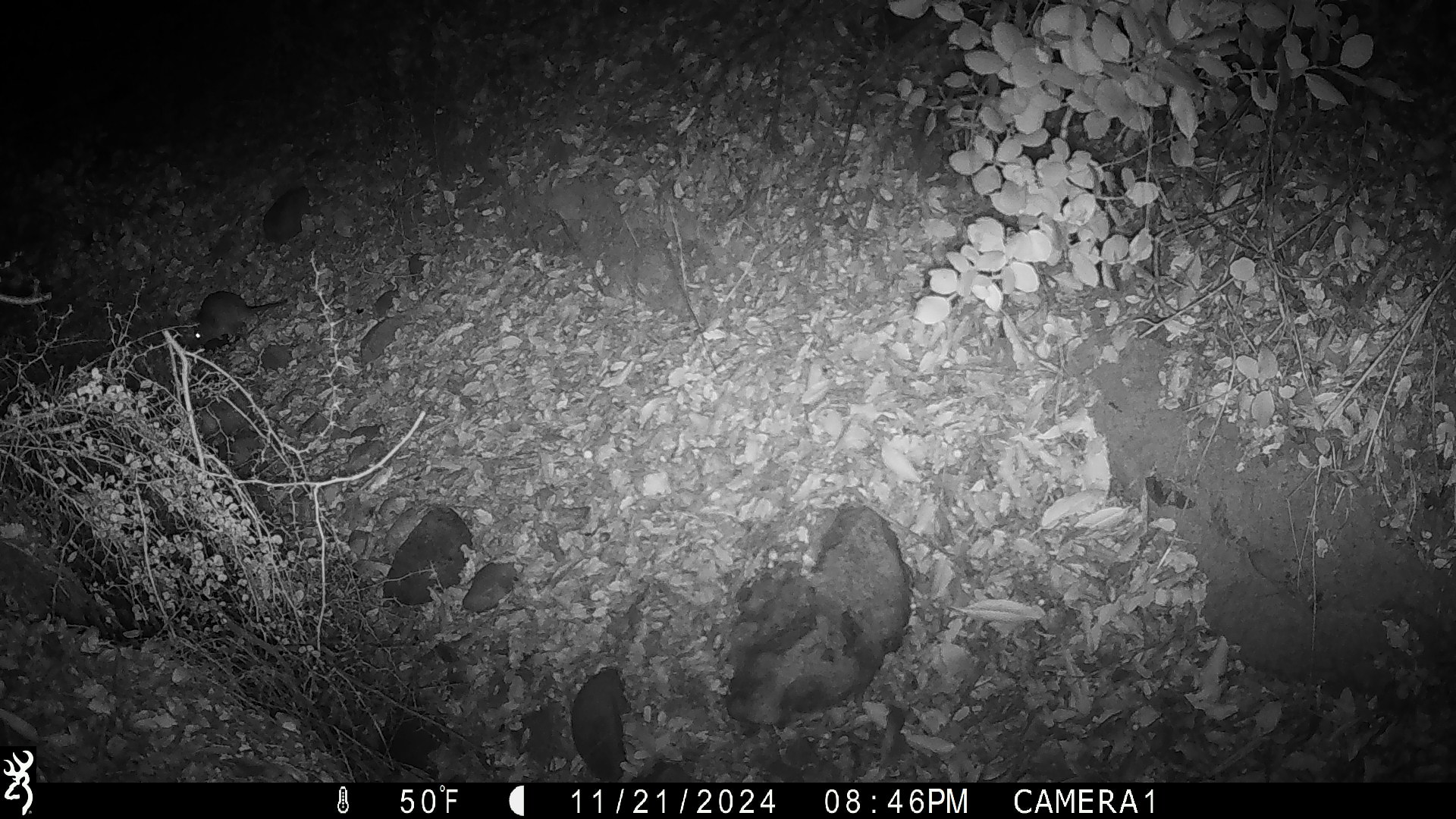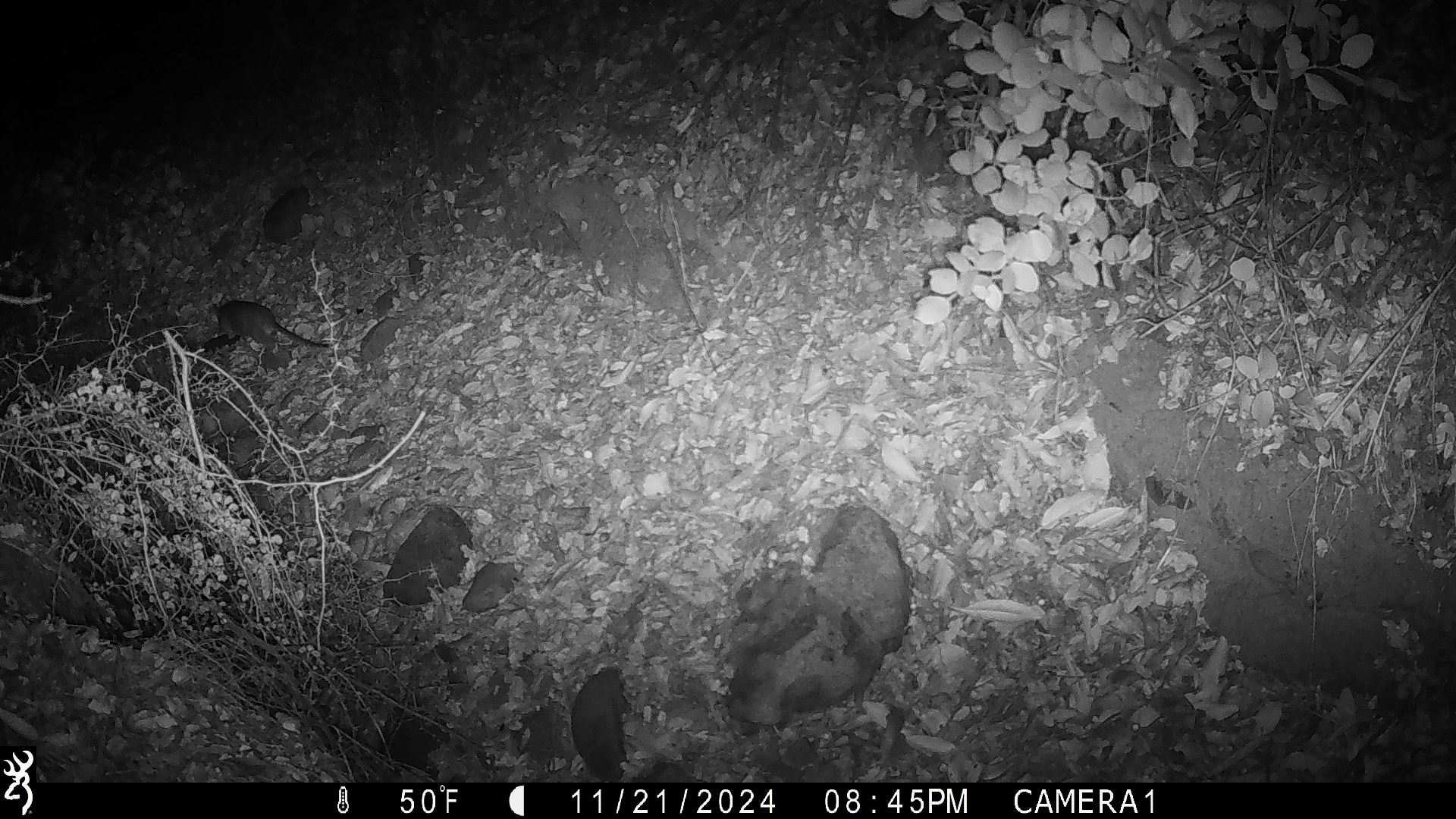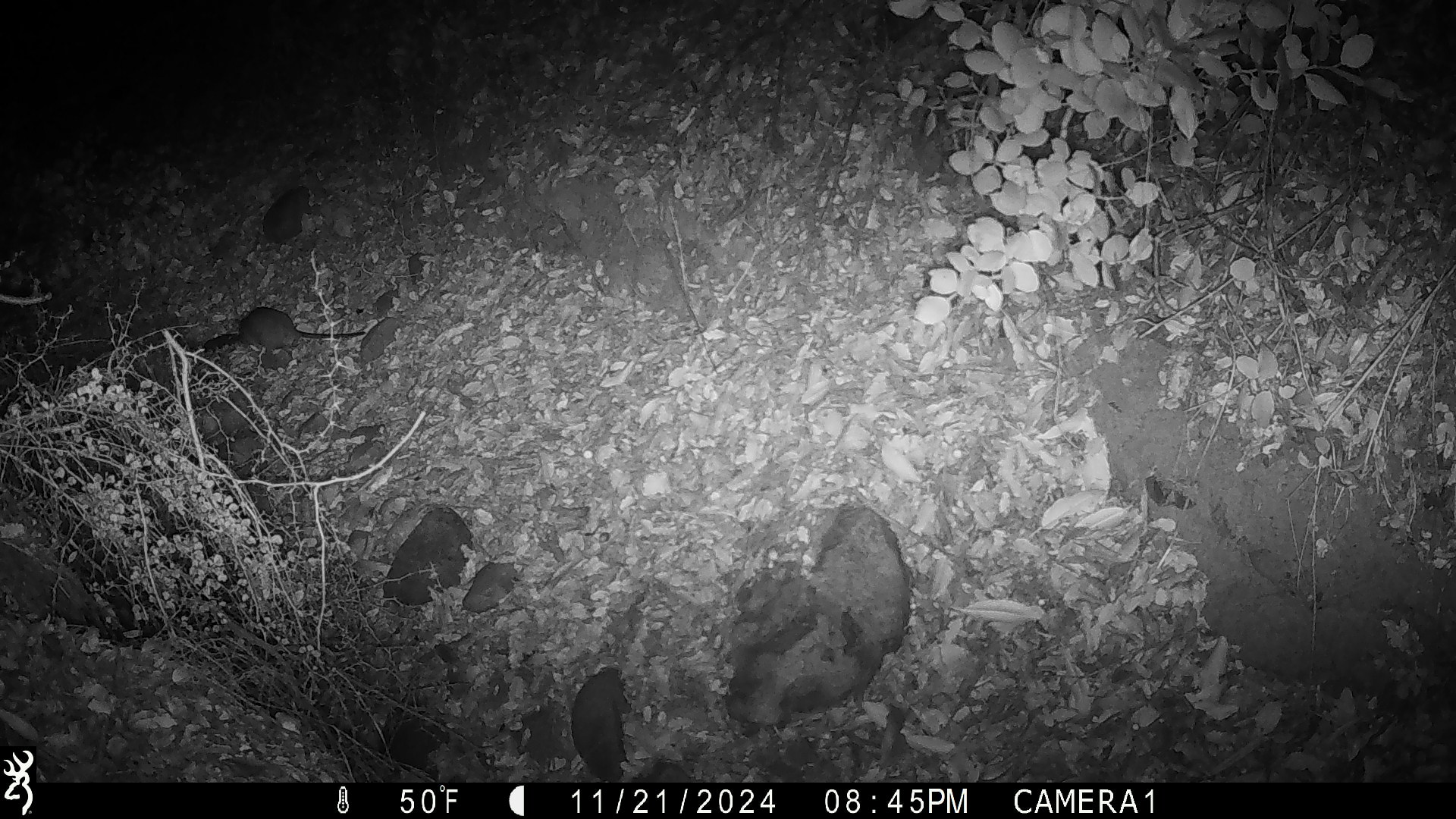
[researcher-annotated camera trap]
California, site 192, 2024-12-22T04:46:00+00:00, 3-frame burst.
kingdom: Animalia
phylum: Chordata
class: Mammalia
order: Rodentia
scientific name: Rodentia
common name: mouse or rat